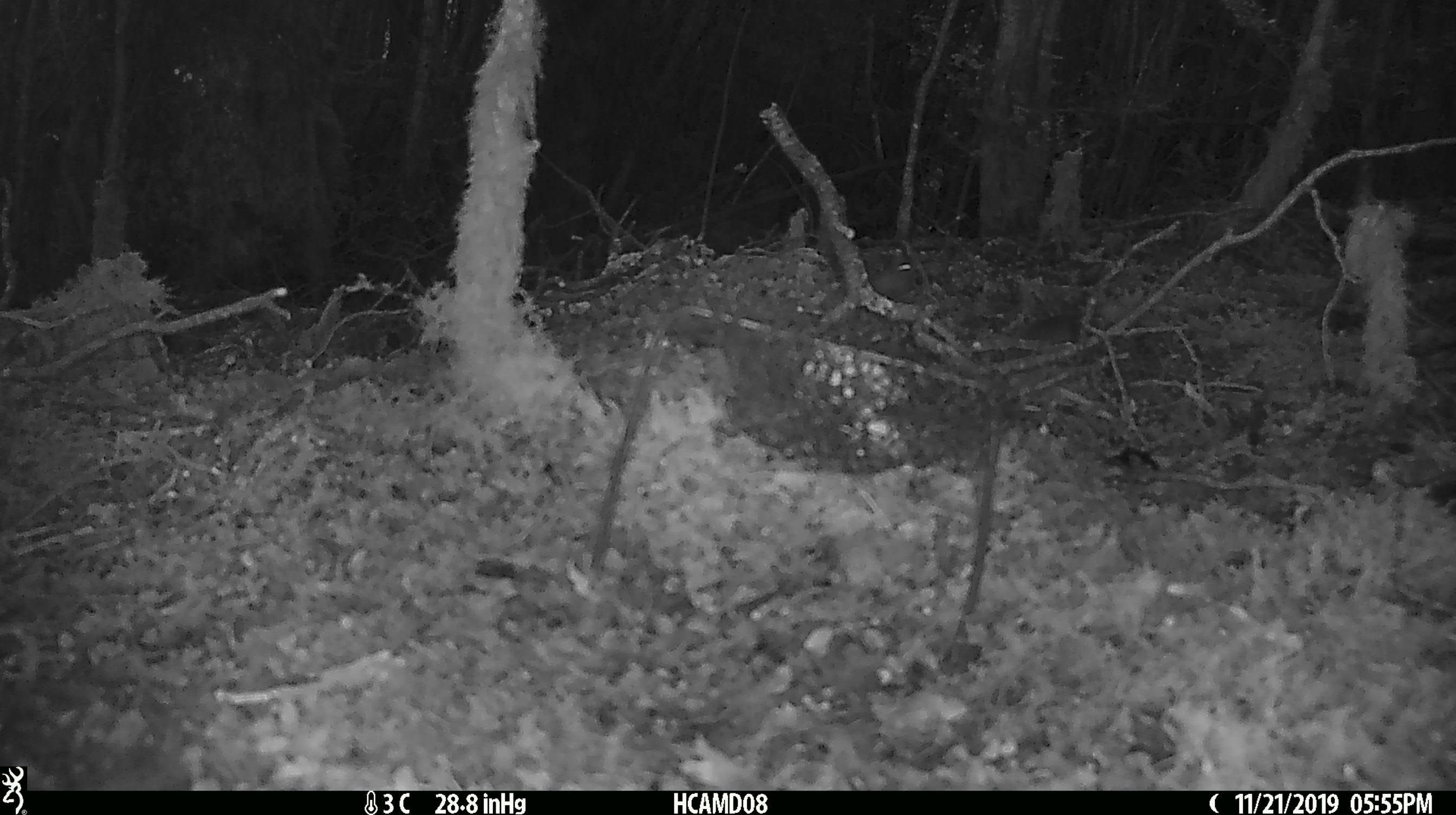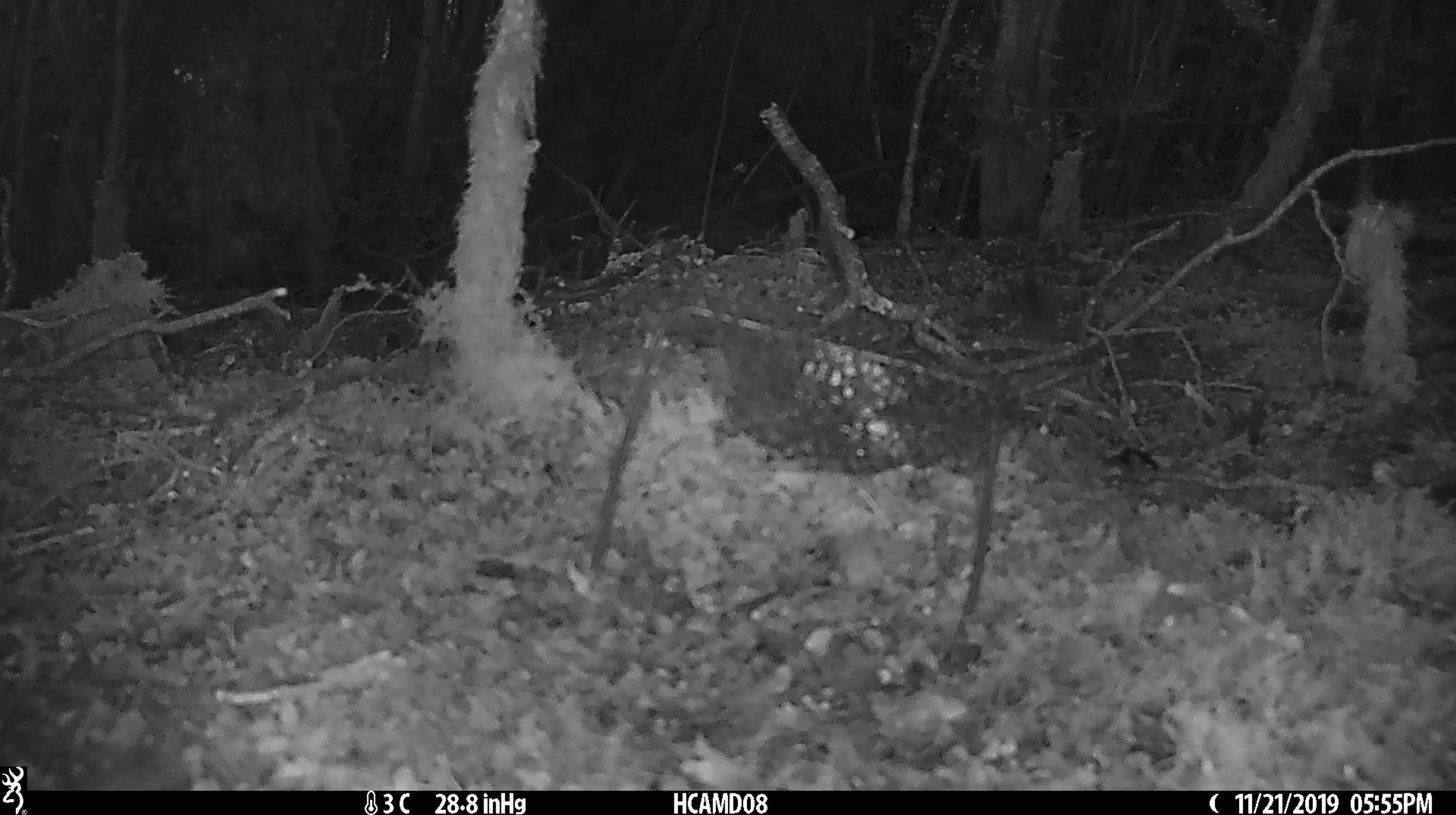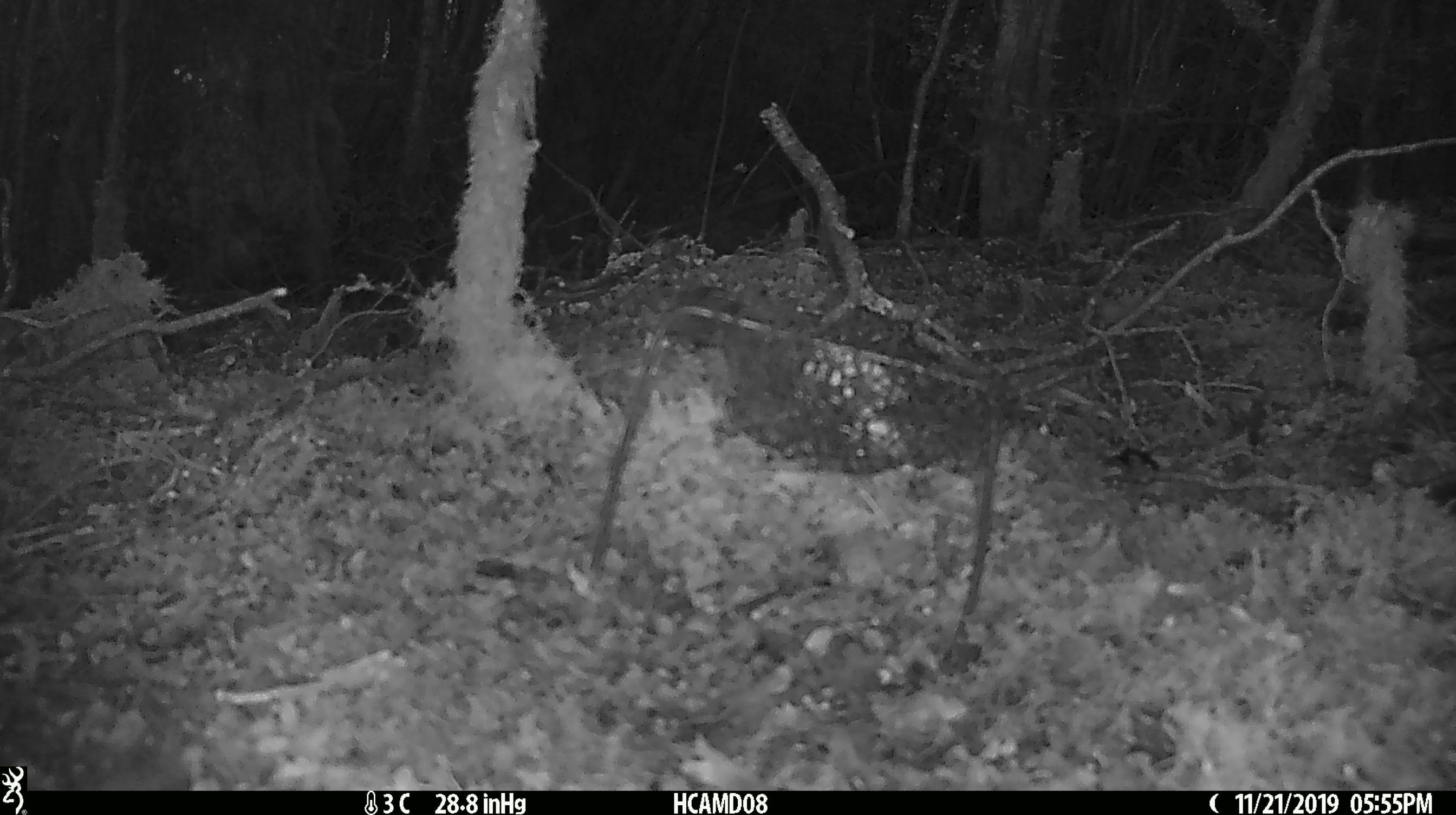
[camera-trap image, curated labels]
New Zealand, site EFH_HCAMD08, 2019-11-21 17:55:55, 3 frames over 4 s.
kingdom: Animalia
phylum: Chordata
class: Mammalia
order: Rodentia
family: Muridae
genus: Mus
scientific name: Mus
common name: mouse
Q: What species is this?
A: Mouse (Mus).